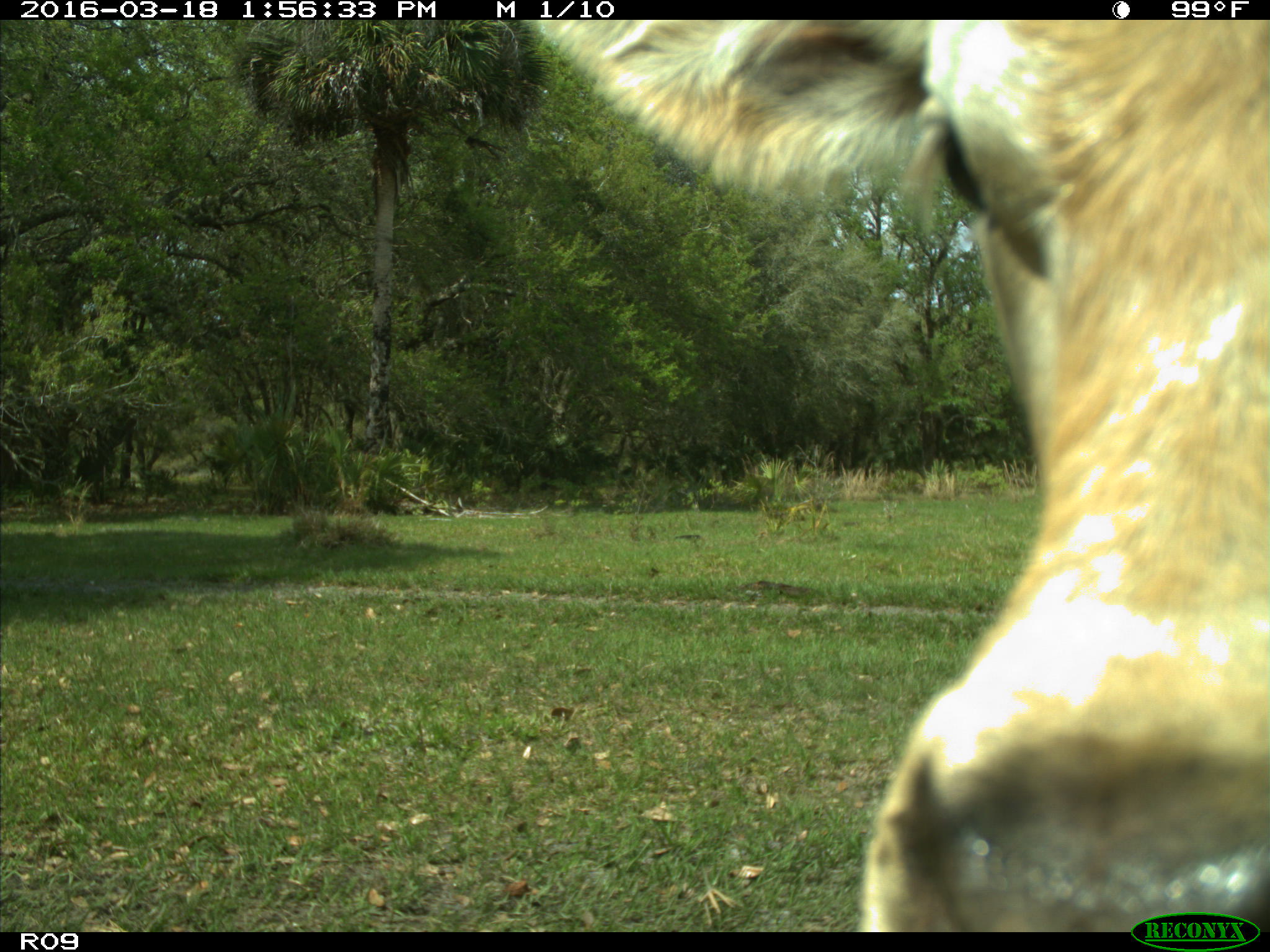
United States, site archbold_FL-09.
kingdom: Animalia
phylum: Chordata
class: Mammalia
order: Artiodactyla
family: Bovidae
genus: Bos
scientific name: Bos taurus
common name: domestic cow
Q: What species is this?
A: Bos taurus (domestic cow).